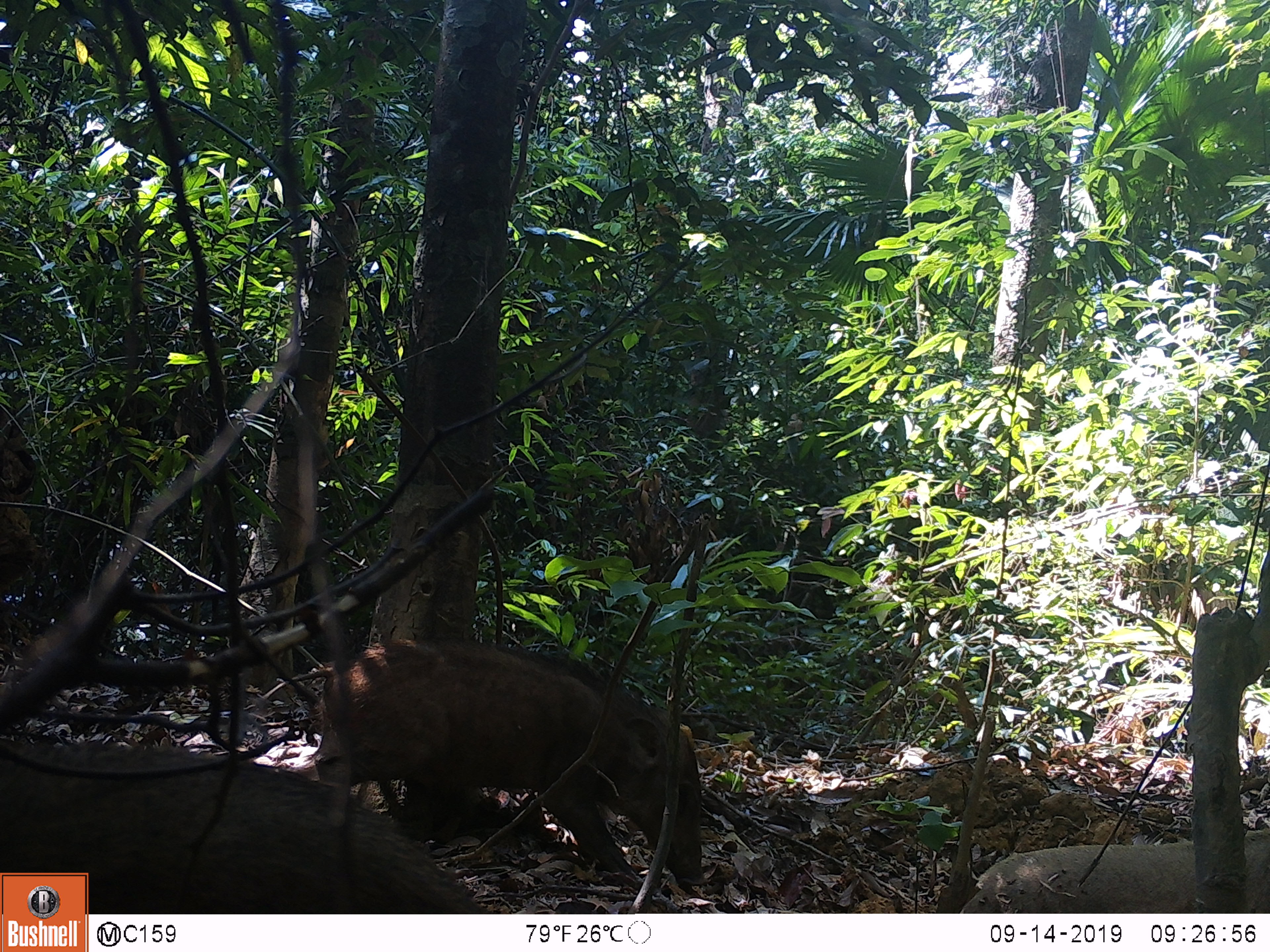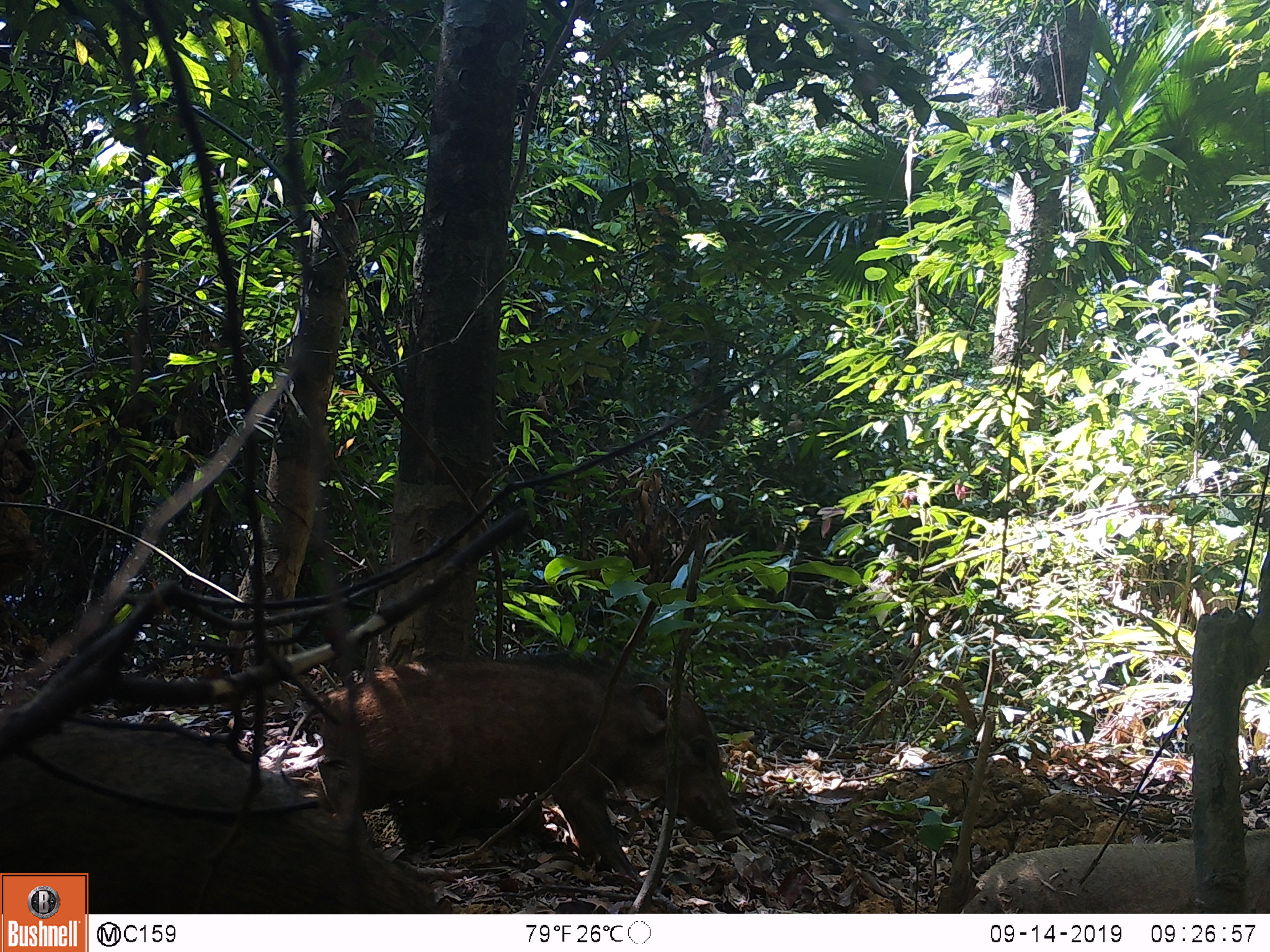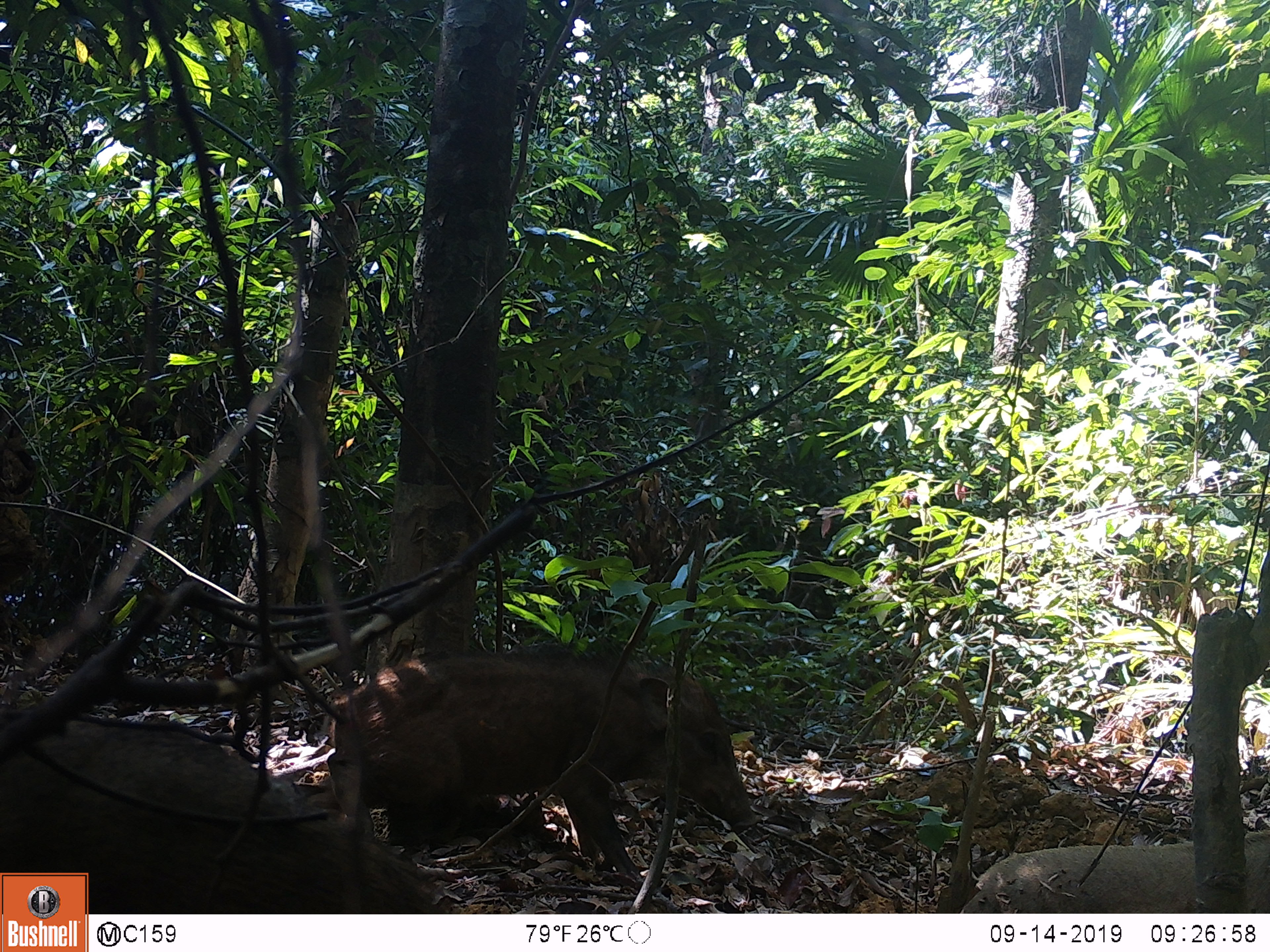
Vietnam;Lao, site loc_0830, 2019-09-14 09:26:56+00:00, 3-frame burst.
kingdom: Animalia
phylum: Chordata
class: Mammalia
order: Artiodactyla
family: Suidae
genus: Sus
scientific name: Sus scrofa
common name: eurasian wild pig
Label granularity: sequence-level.